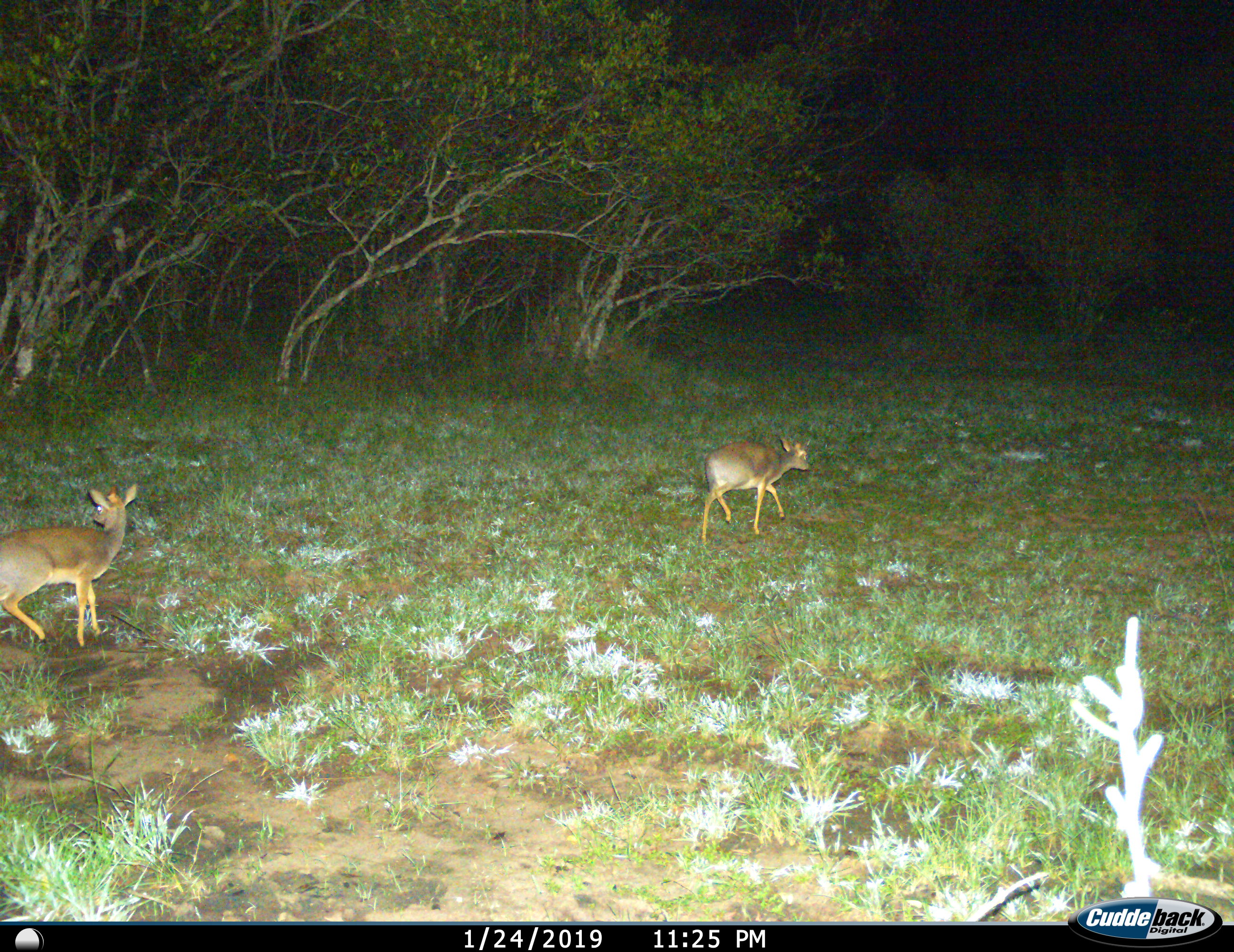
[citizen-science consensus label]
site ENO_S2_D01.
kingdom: Animalia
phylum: Chordata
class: Mammalia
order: Artiodactyla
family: Bovidae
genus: Madoqua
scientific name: Madoqua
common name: dik-dik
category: dikdik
Dikdik (dik-dik) (Madoqua), count 2. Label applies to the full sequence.